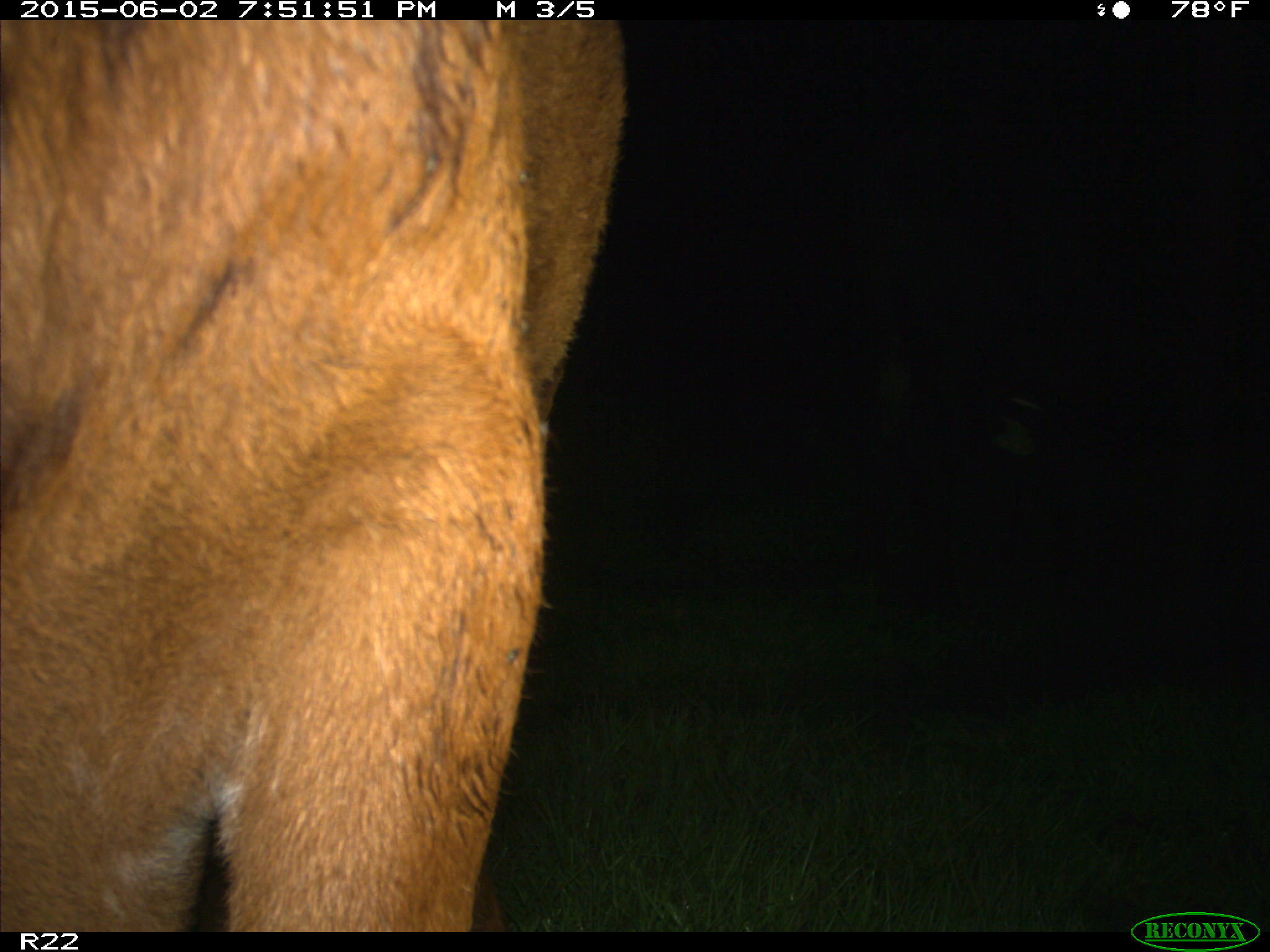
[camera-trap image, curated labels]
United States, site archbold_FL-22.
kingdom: Animalia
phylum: Chordata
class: Mammalia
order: Artiodactyla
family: Bovidae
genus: Bos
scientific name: Bos taurus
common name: domestic cow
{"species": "Bos taurus (domestic cow)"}